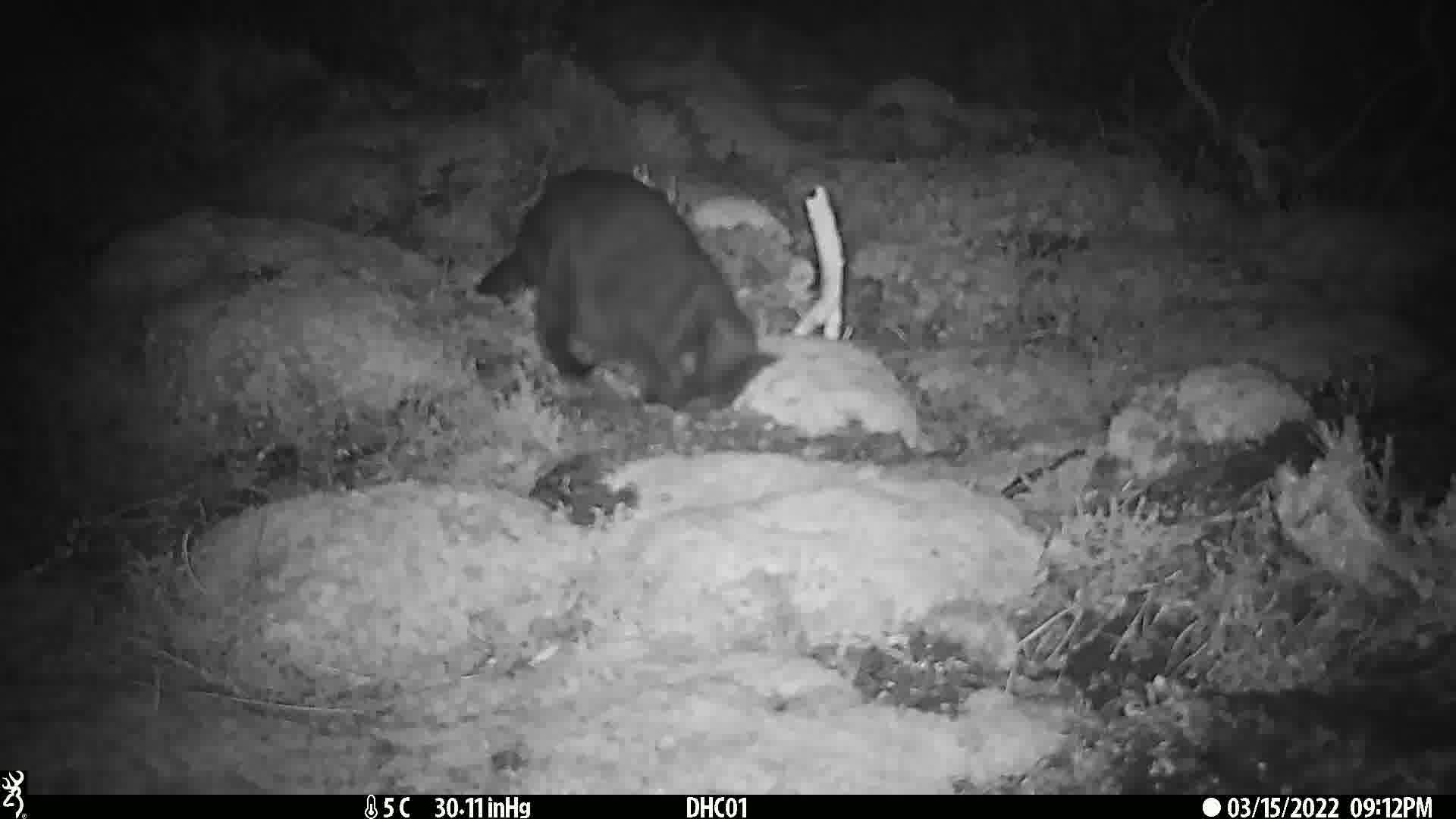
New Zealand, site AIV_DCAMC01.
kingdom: Animalia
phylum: Chordata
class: Mammalia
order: Carnivora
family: Felidae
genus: Felis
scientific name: Felis catus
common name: domestic cat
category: cat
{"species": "cat (domestic cat) (Felis catus)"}